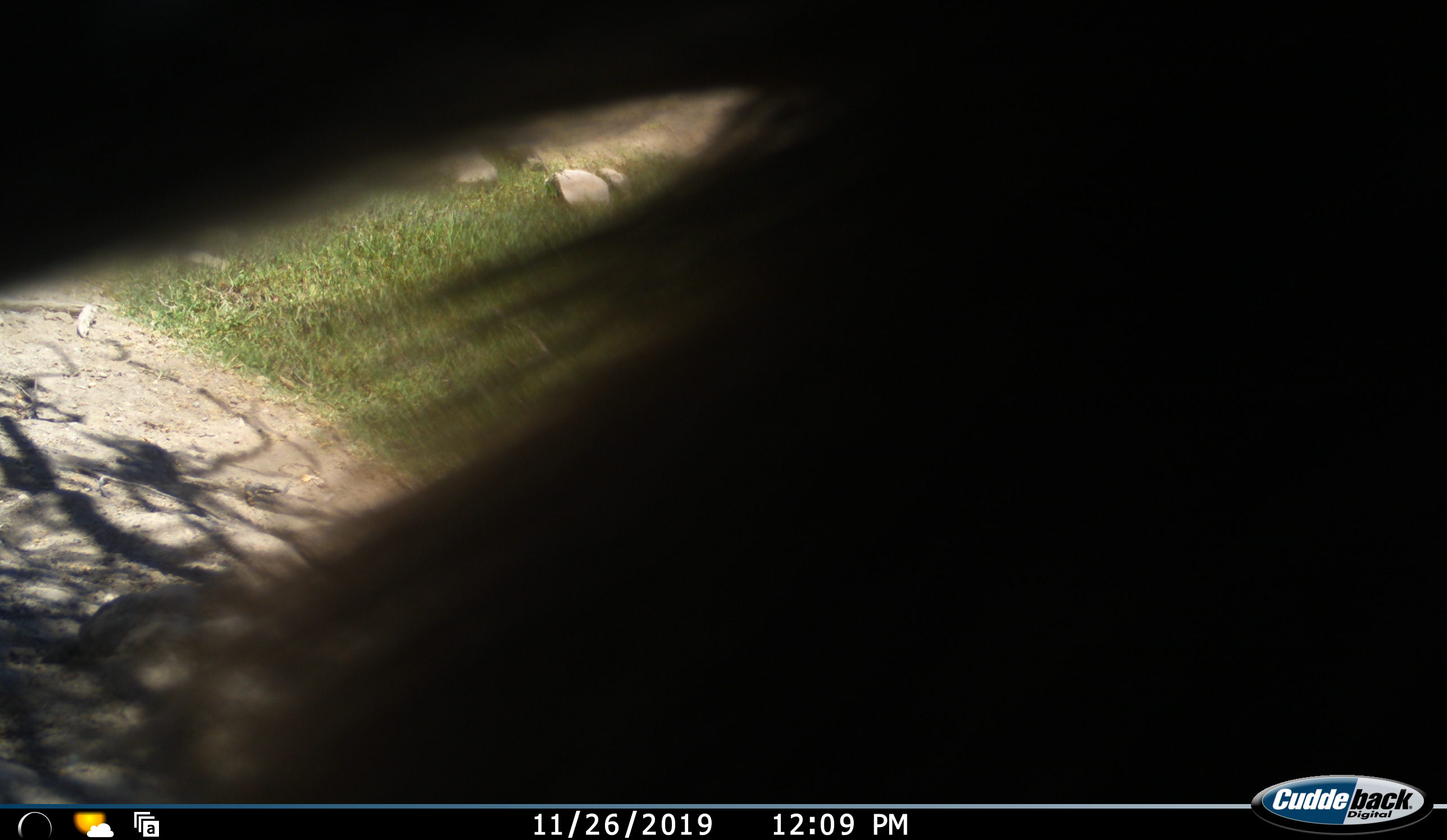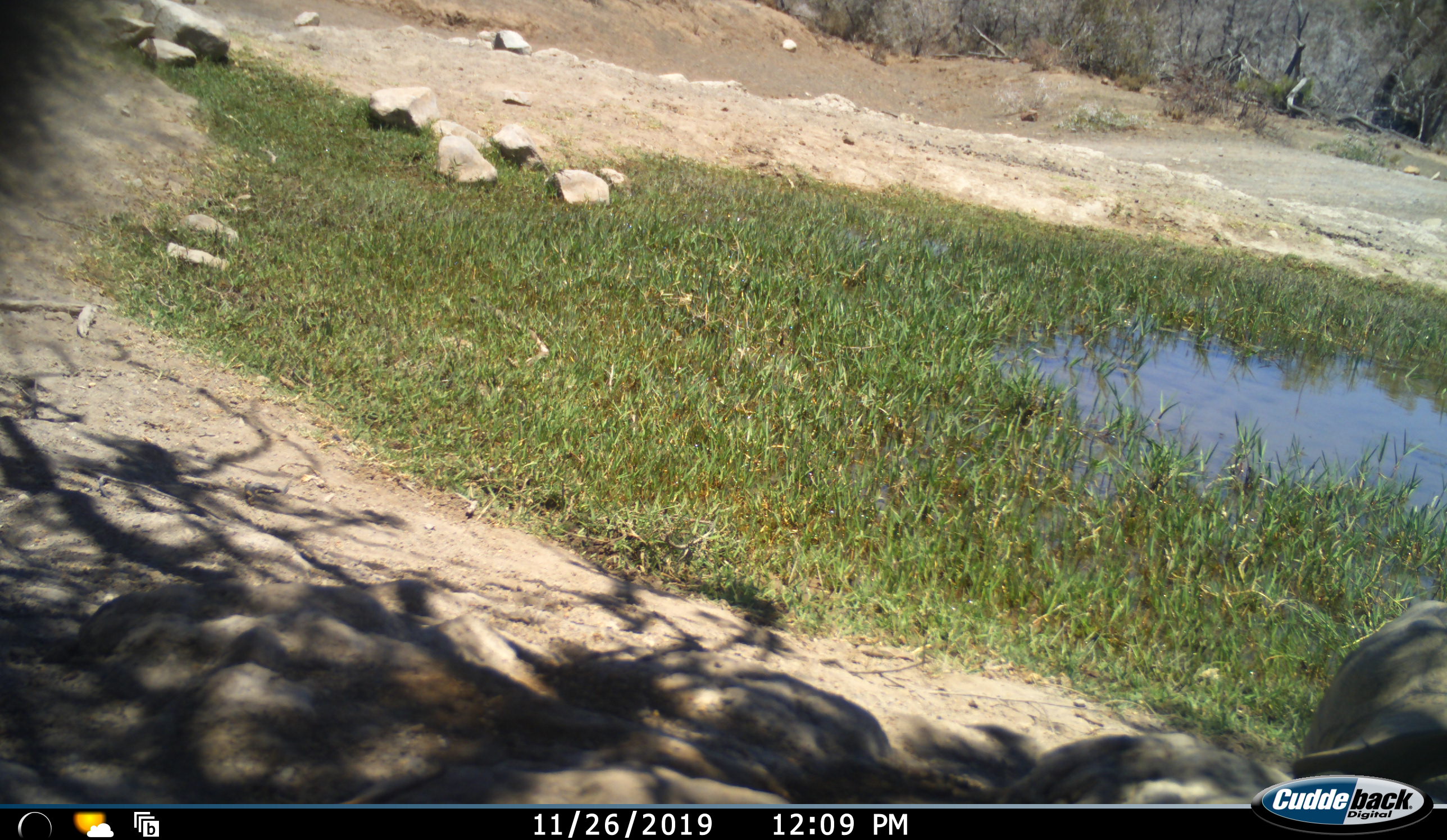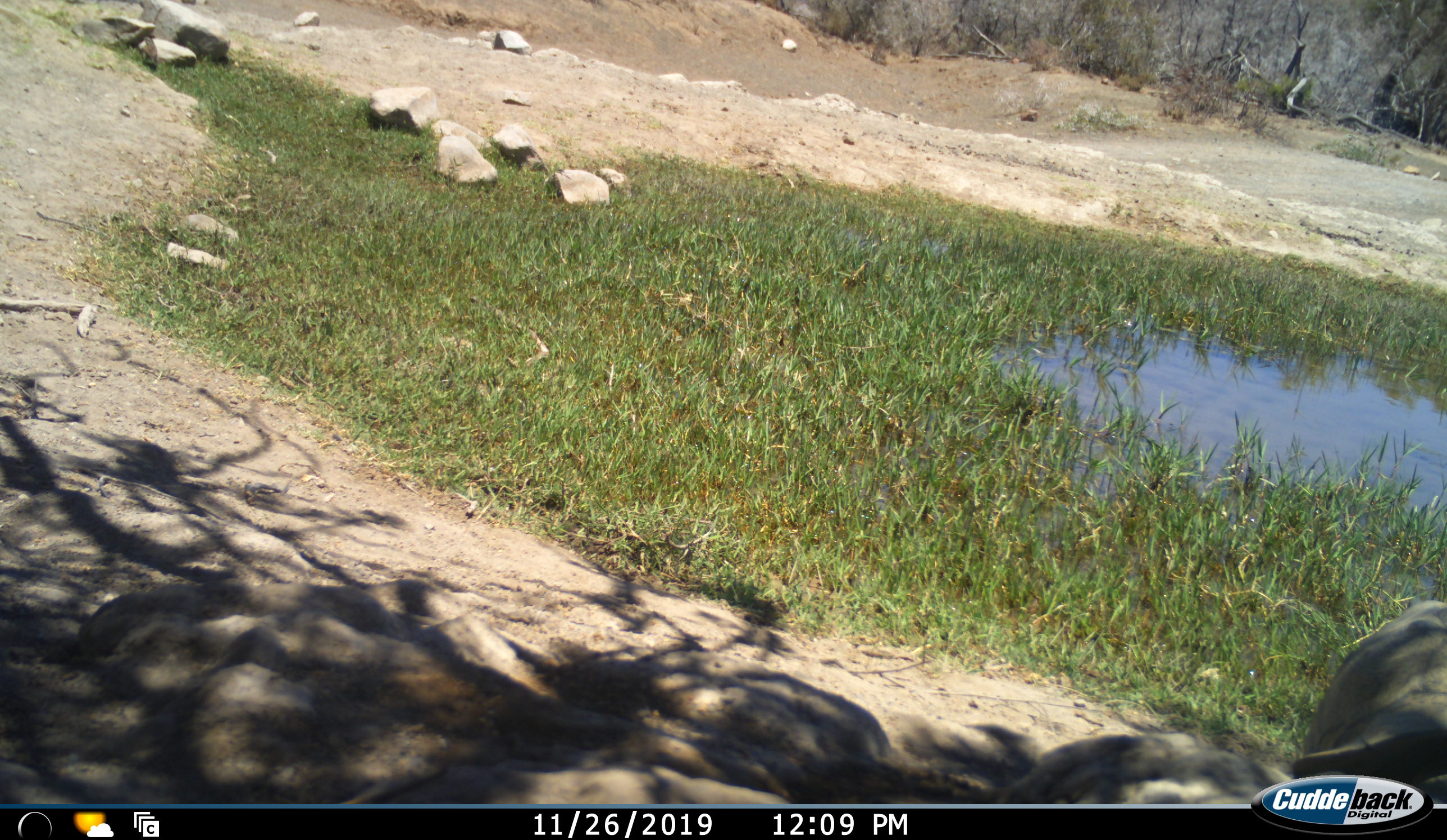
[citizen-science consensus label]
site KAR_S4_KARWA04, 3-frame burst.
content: unidentified animal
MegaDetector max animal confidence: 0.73